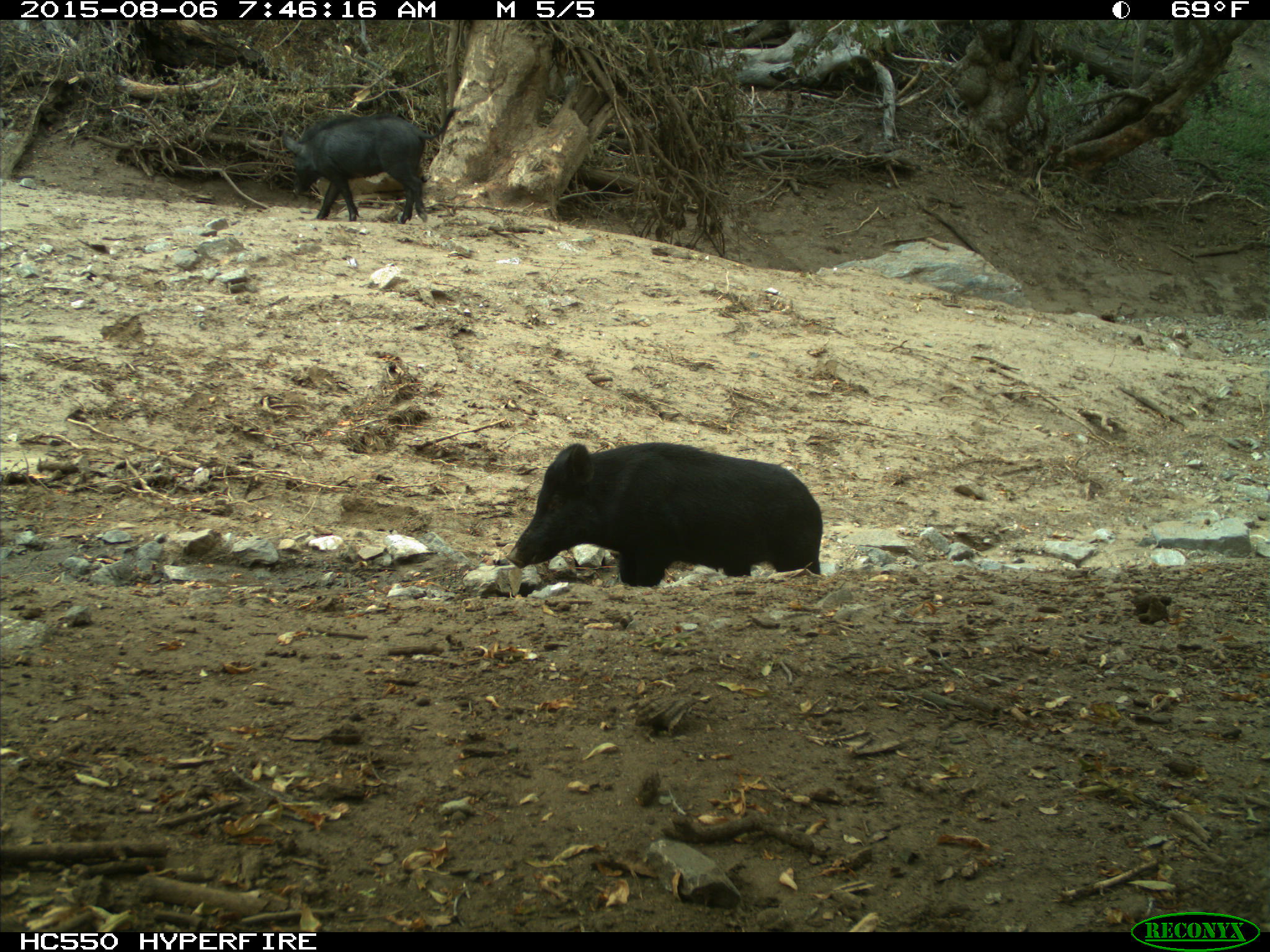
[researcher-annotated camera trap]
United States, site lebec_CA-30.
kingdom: Animalia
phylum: Chordata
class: Mammalia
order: Artiodactyla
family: Suidae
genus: Sus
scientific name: Sus scrofa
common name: wild boar